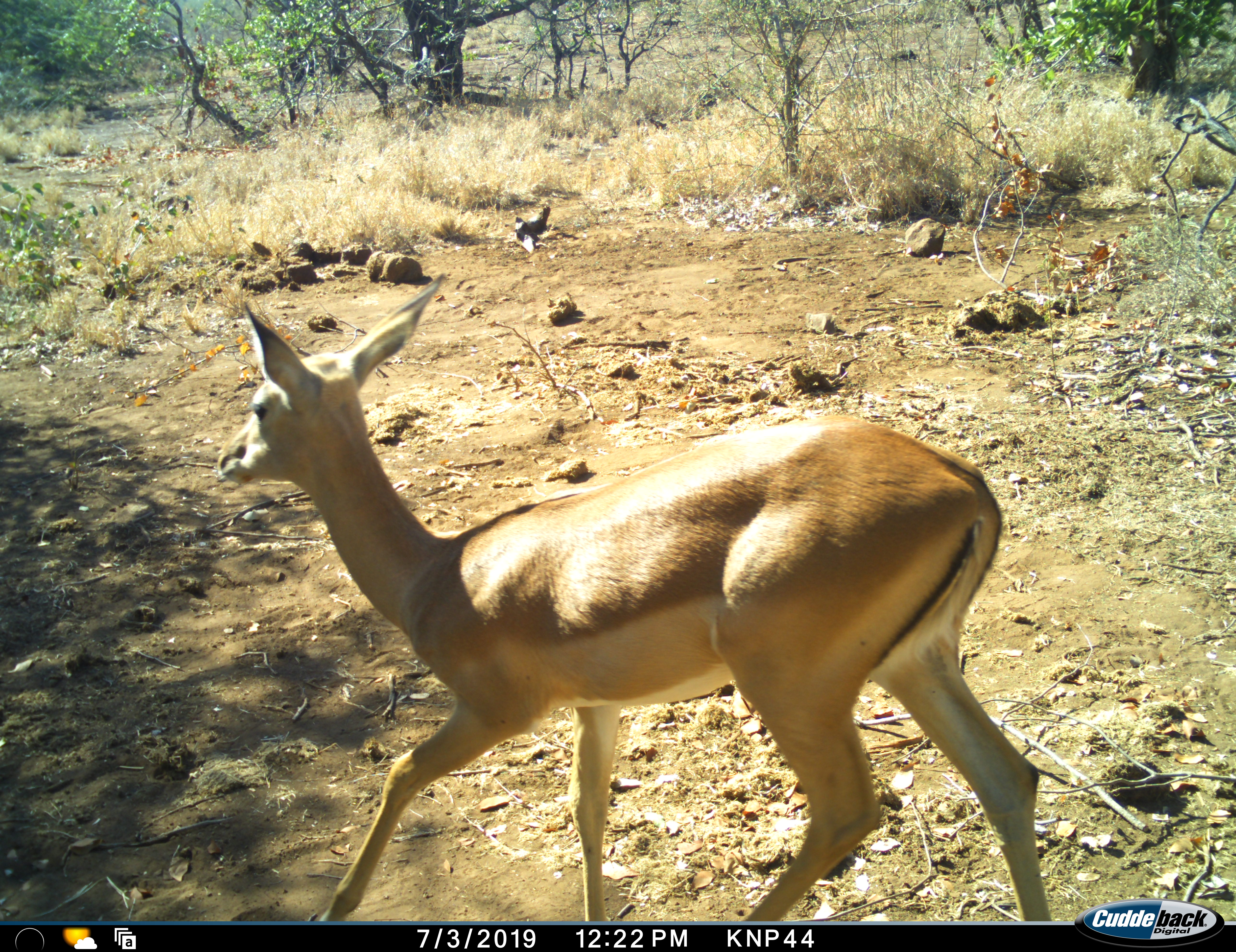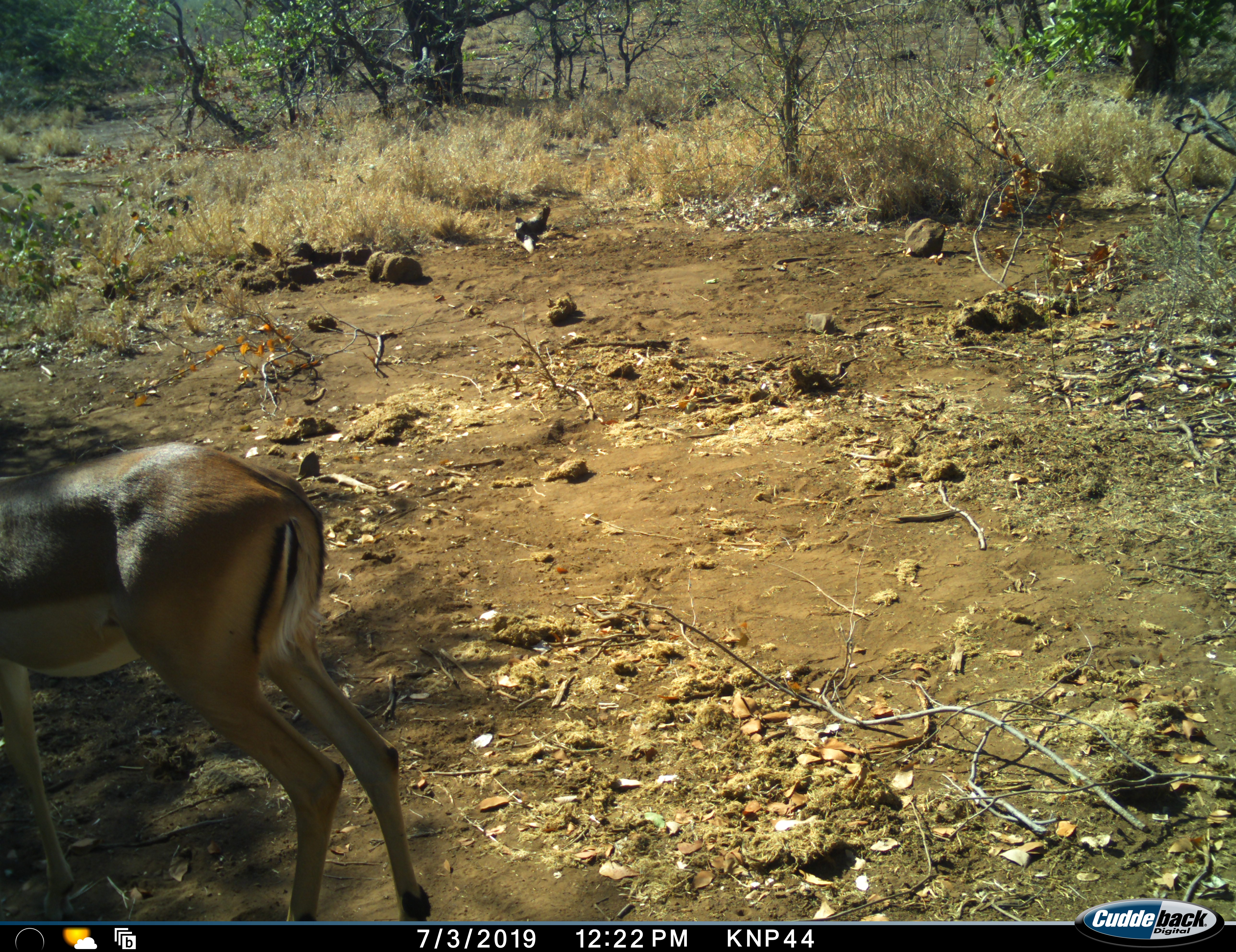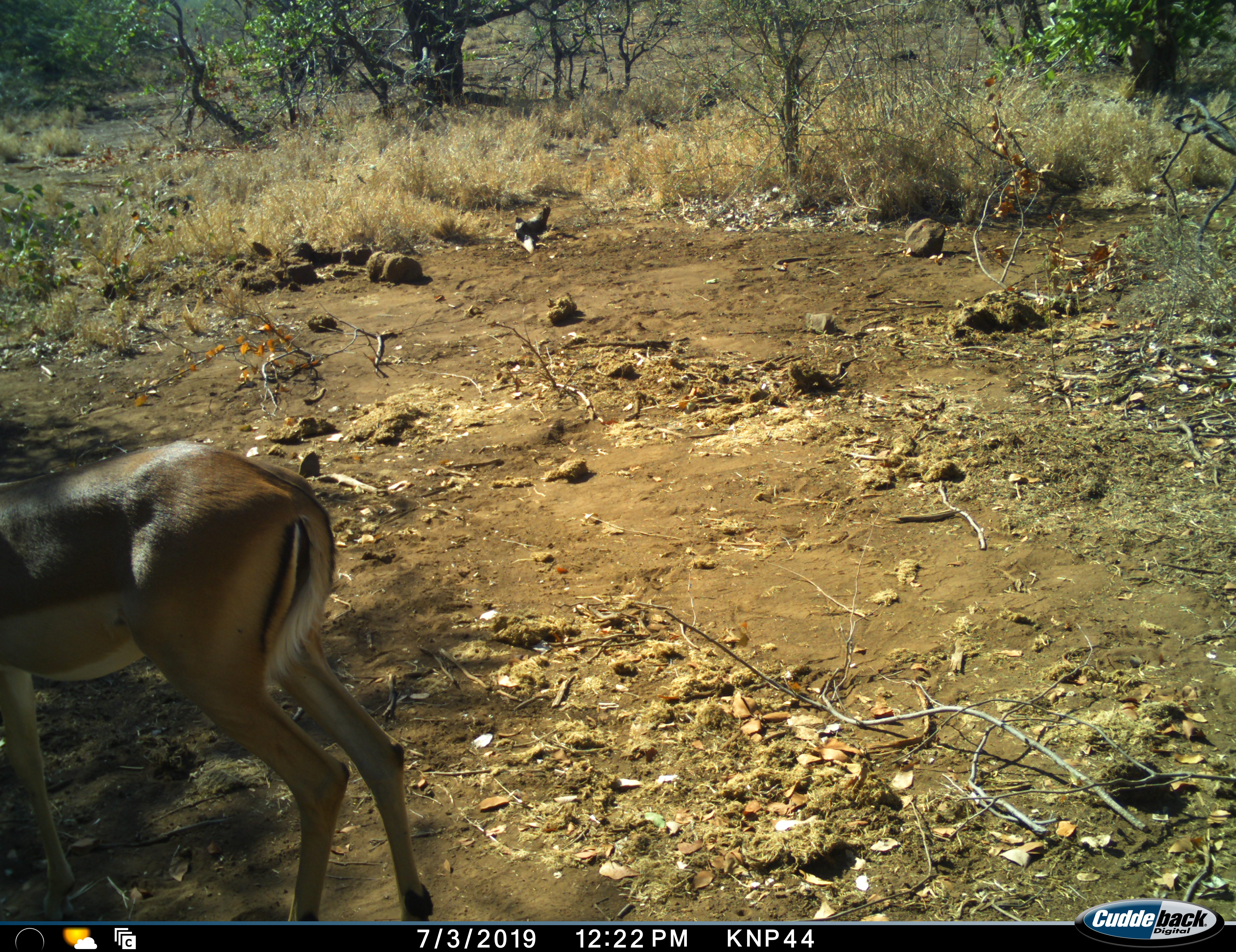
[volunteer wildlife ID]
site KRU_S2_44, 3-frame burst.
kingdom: Animalia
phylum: Chordata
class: Mammalia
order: Artiodactyla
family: Bovidae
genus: Aepyceros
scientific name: Aepyceros melampus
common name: impala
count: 1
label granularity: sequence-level